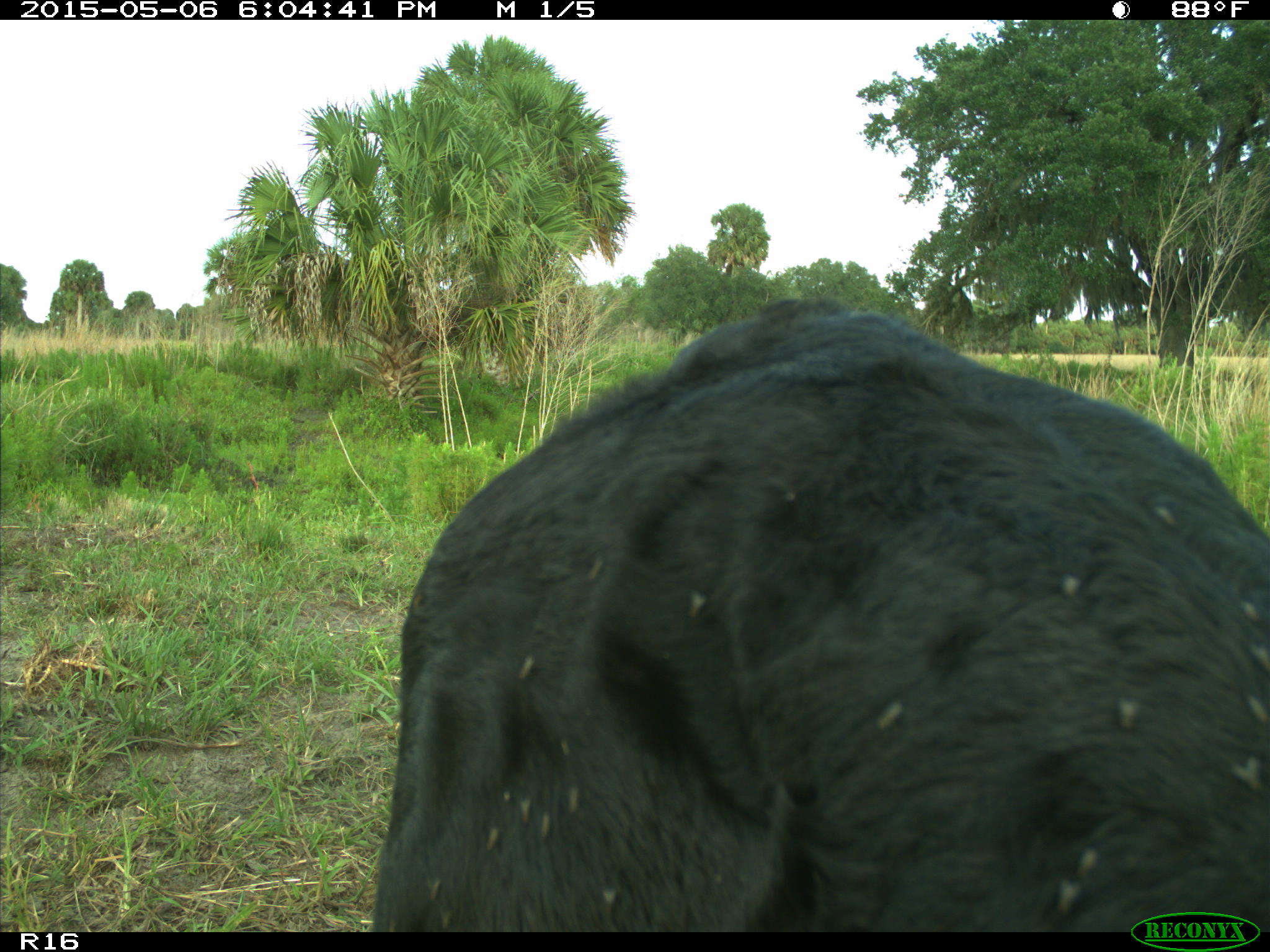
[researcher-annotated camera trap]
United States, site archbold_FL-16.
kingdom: Animalia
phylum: Chordata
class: Mammalia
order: Artiodactyla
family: Bovidae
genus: Bos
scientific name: Bos taurus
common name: domestic cow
Bos taurus (domestic cow).